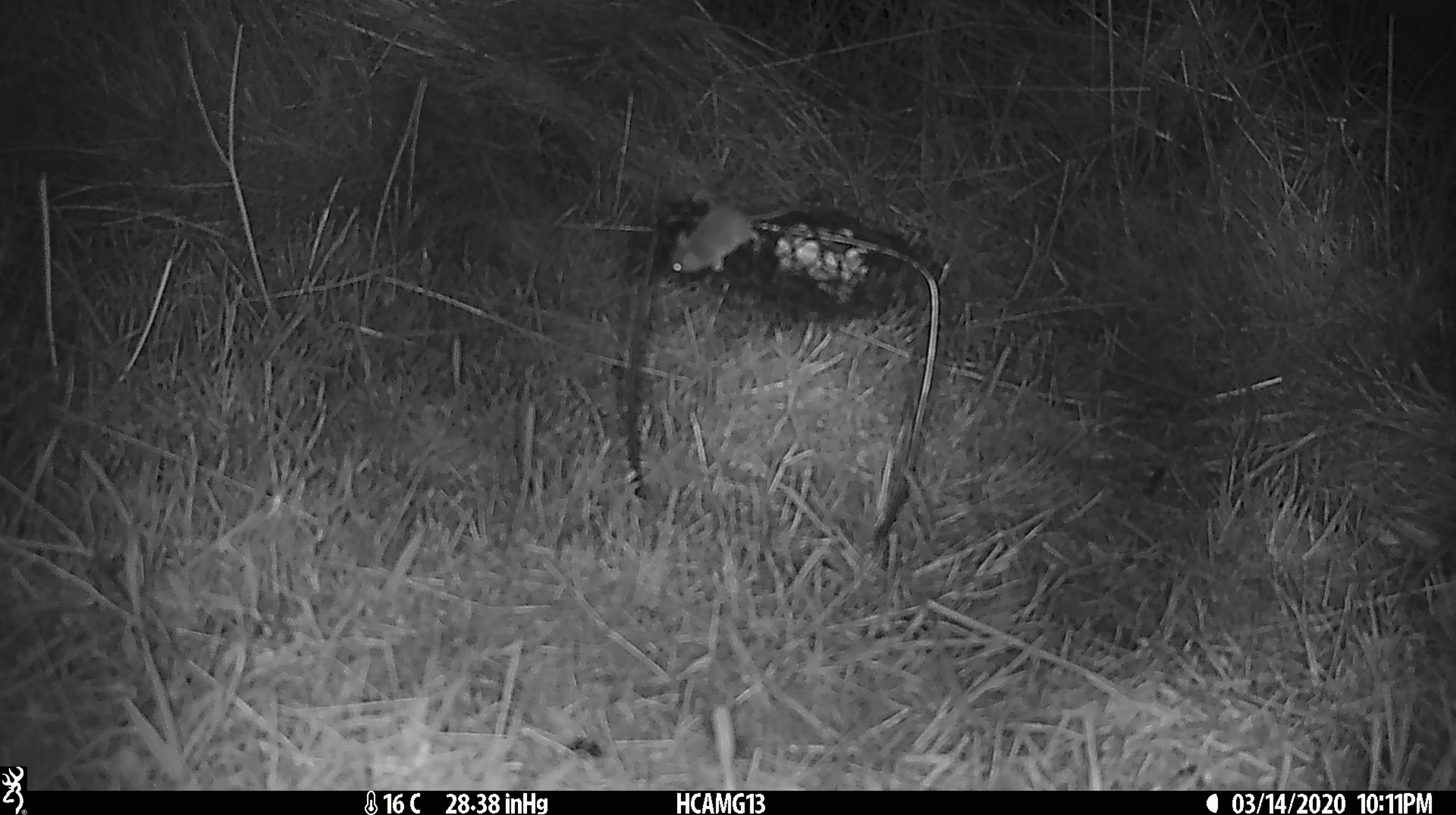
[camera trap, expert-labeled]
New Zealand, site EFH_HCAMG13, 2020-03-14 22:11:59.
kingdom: Animalia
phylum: Chordata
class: Mammalia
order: Rodentia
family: Muridae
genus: Mus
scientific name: Mus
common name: mouse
Mouse (Mus).